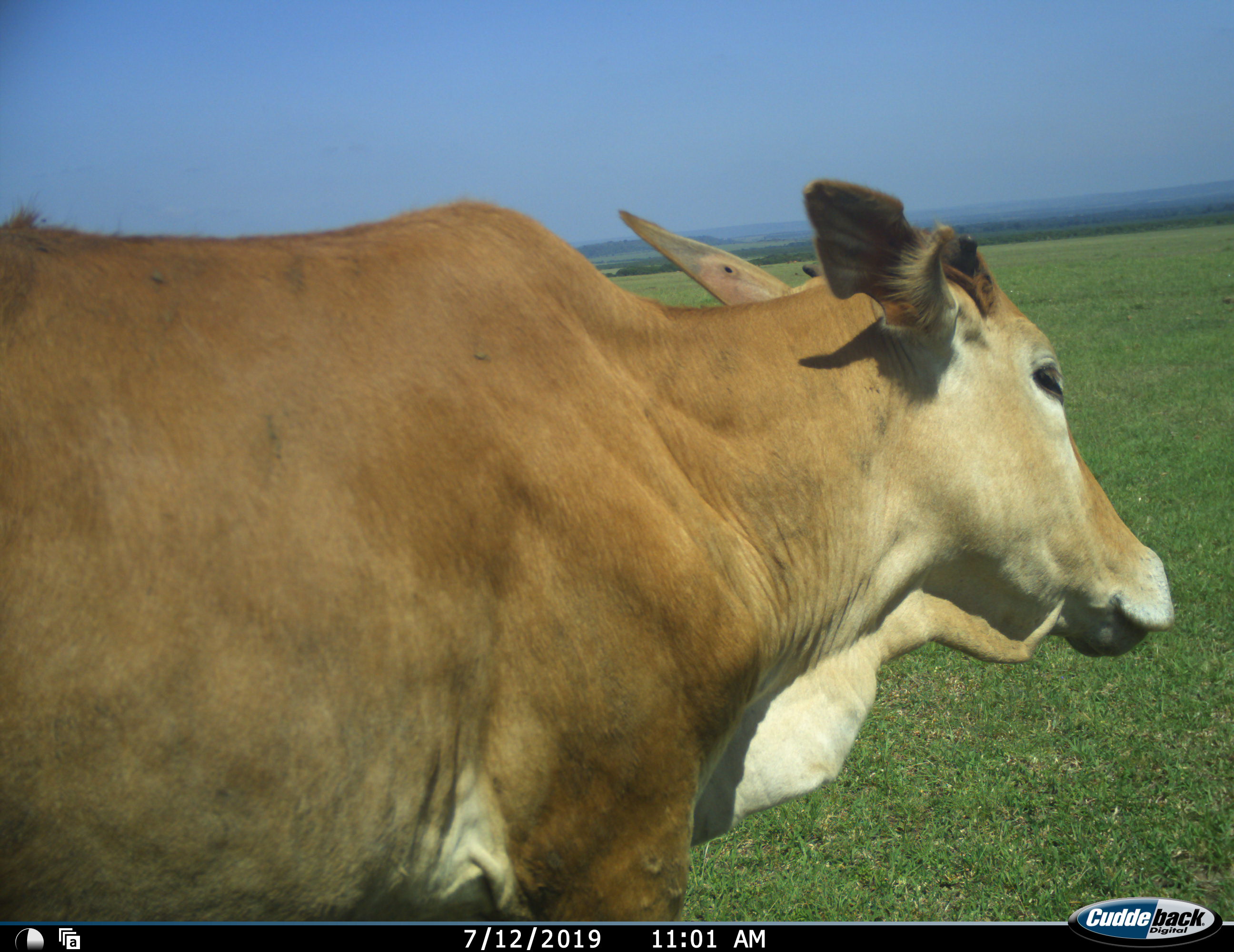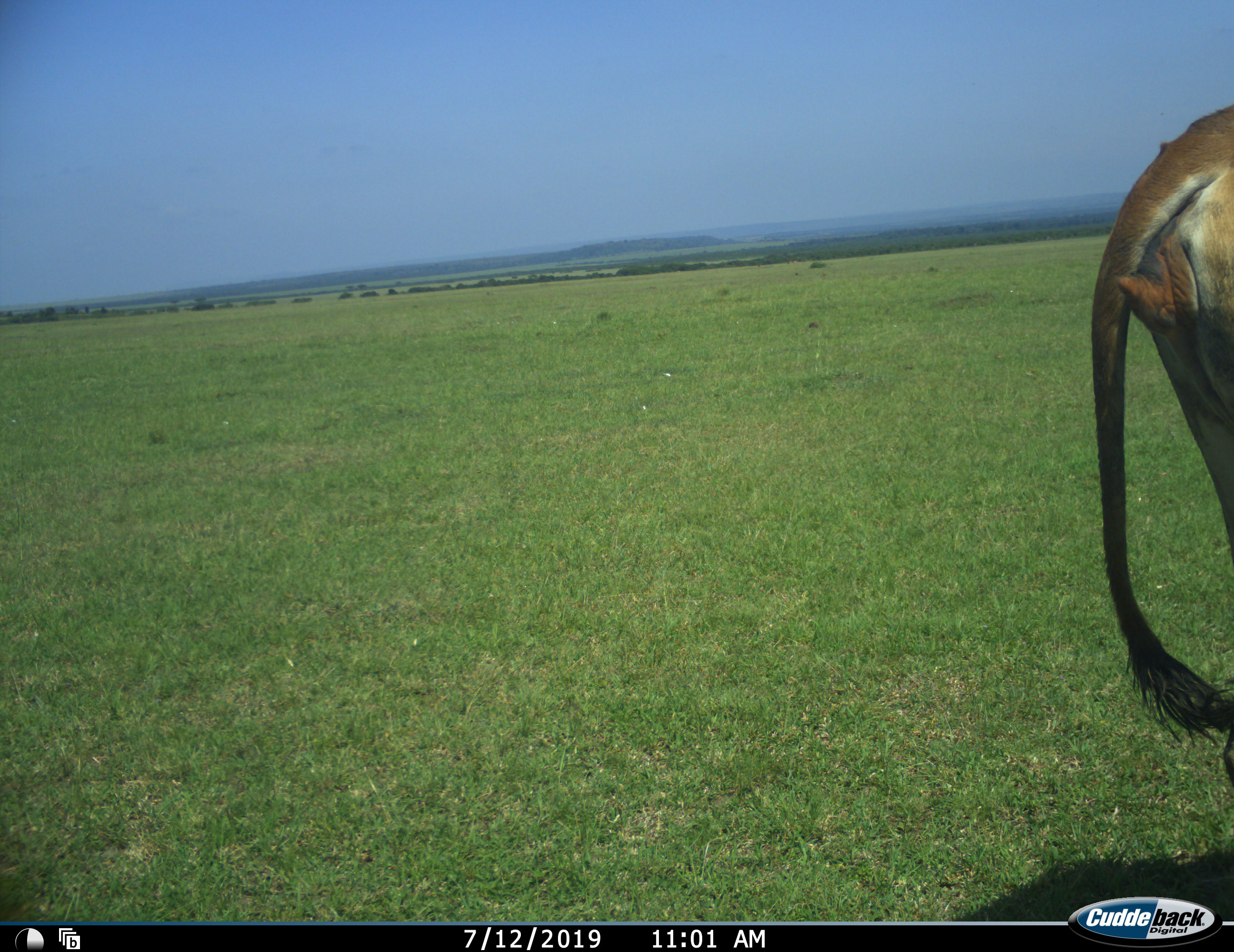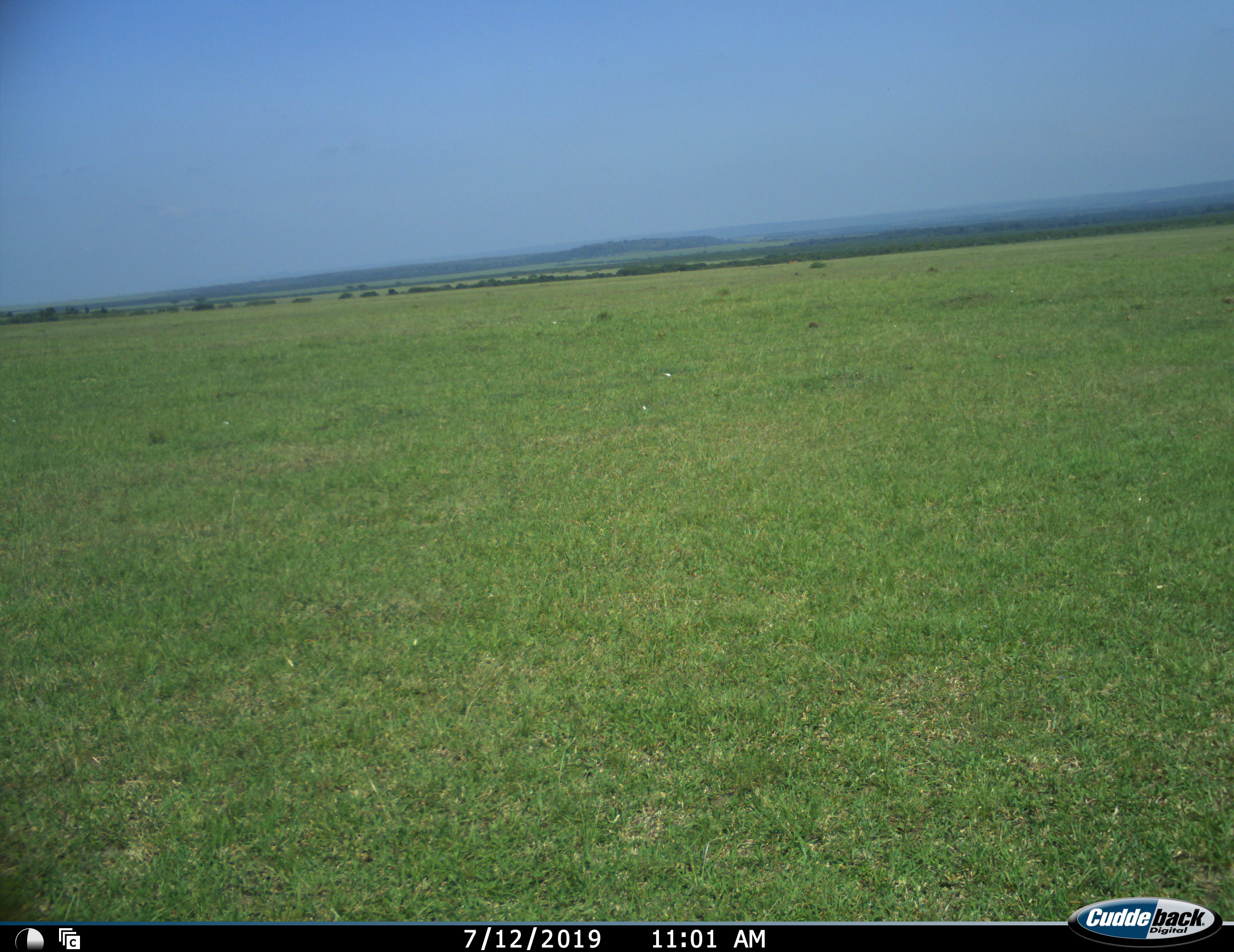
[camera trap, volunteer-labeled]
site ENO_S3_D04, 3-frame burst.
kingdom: Animalia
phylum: Chordata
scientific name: Vertebrata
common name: domestic animal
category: domesticanimal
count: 1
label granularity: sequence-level